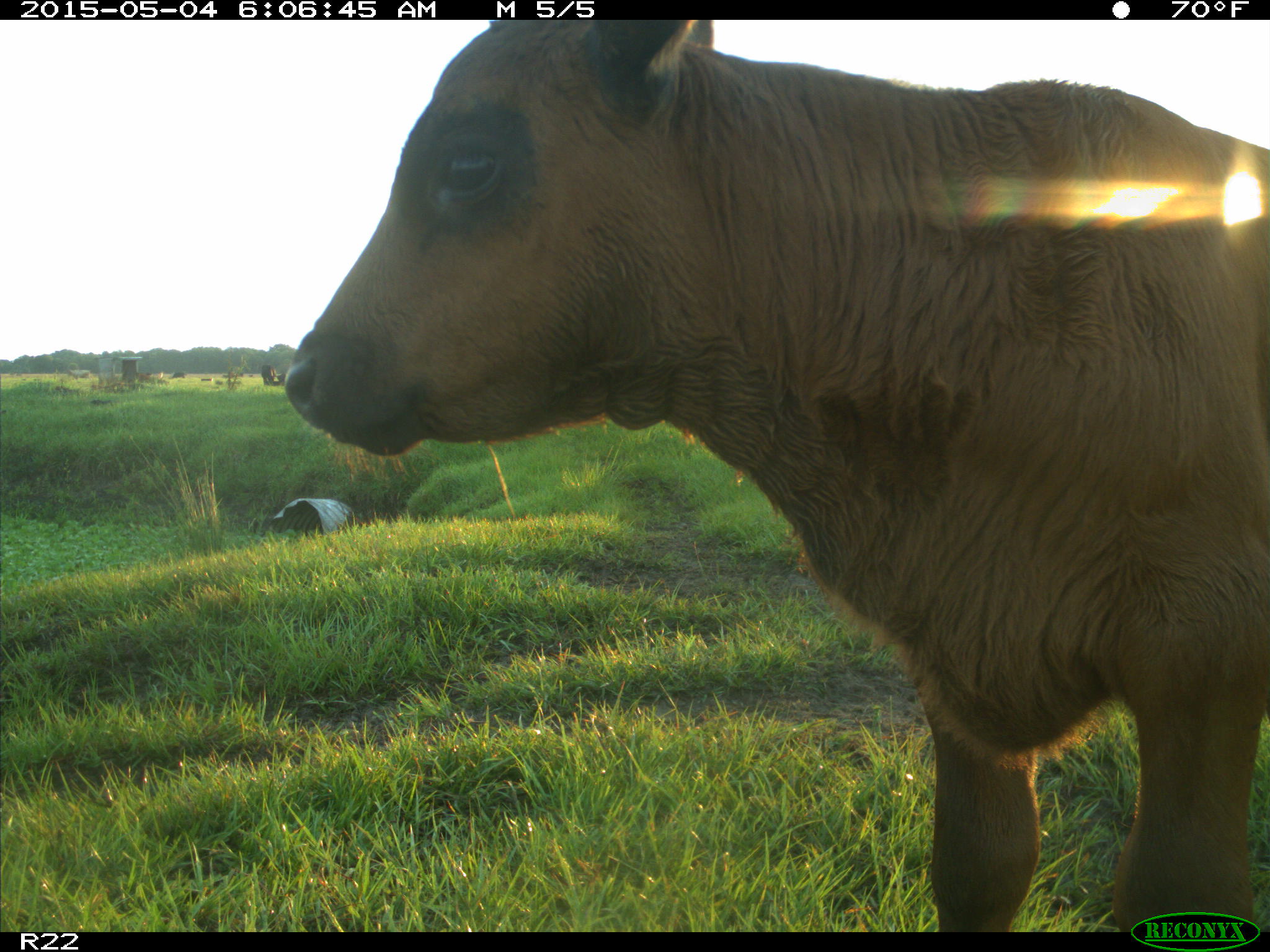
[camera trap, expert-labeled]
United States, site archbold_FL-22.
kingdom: Animalia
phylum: Chordata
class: Mammalia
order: Artiodactyla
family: Bovidae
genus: Bos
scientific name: Bos taurus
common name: domestic cow